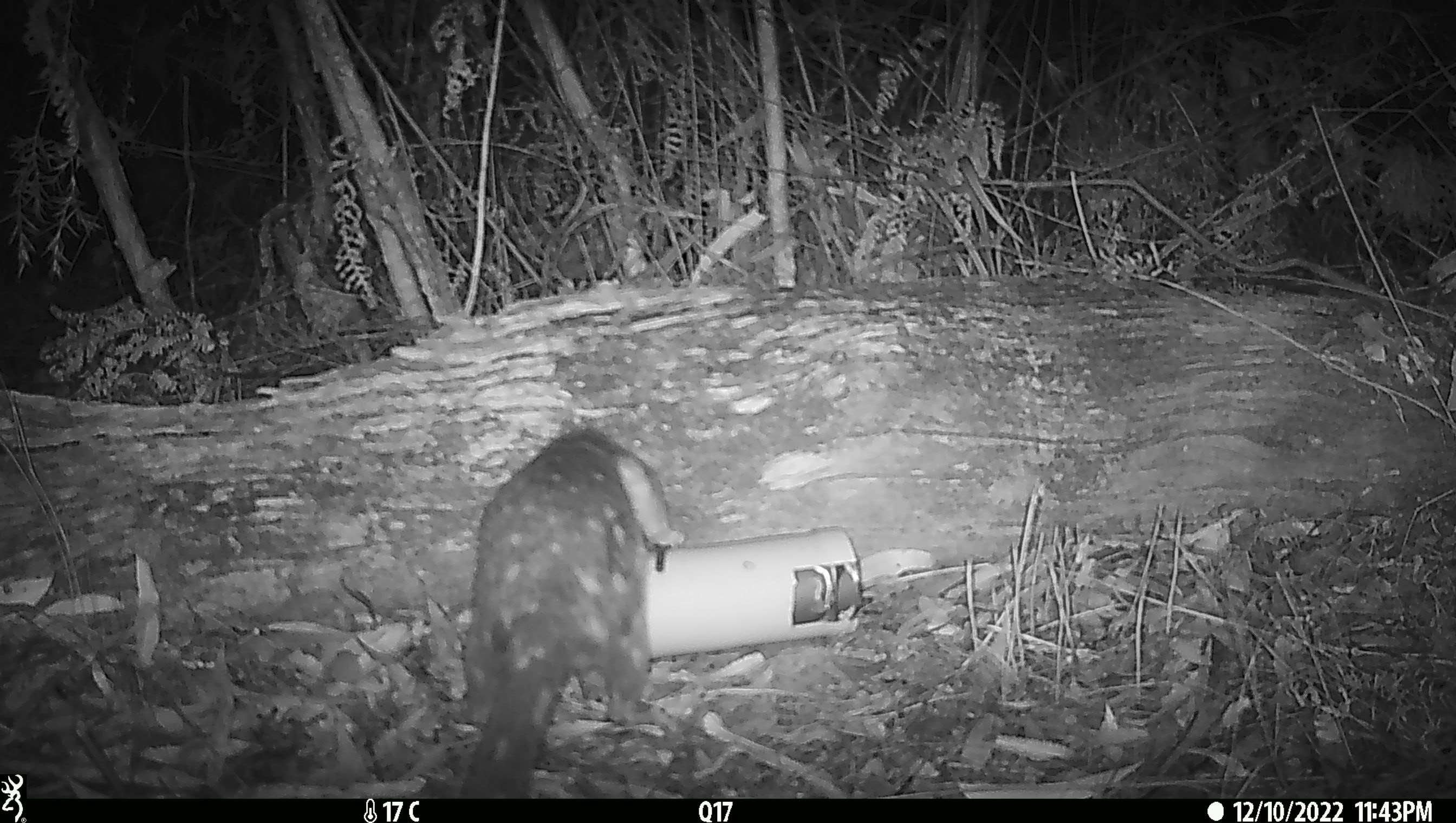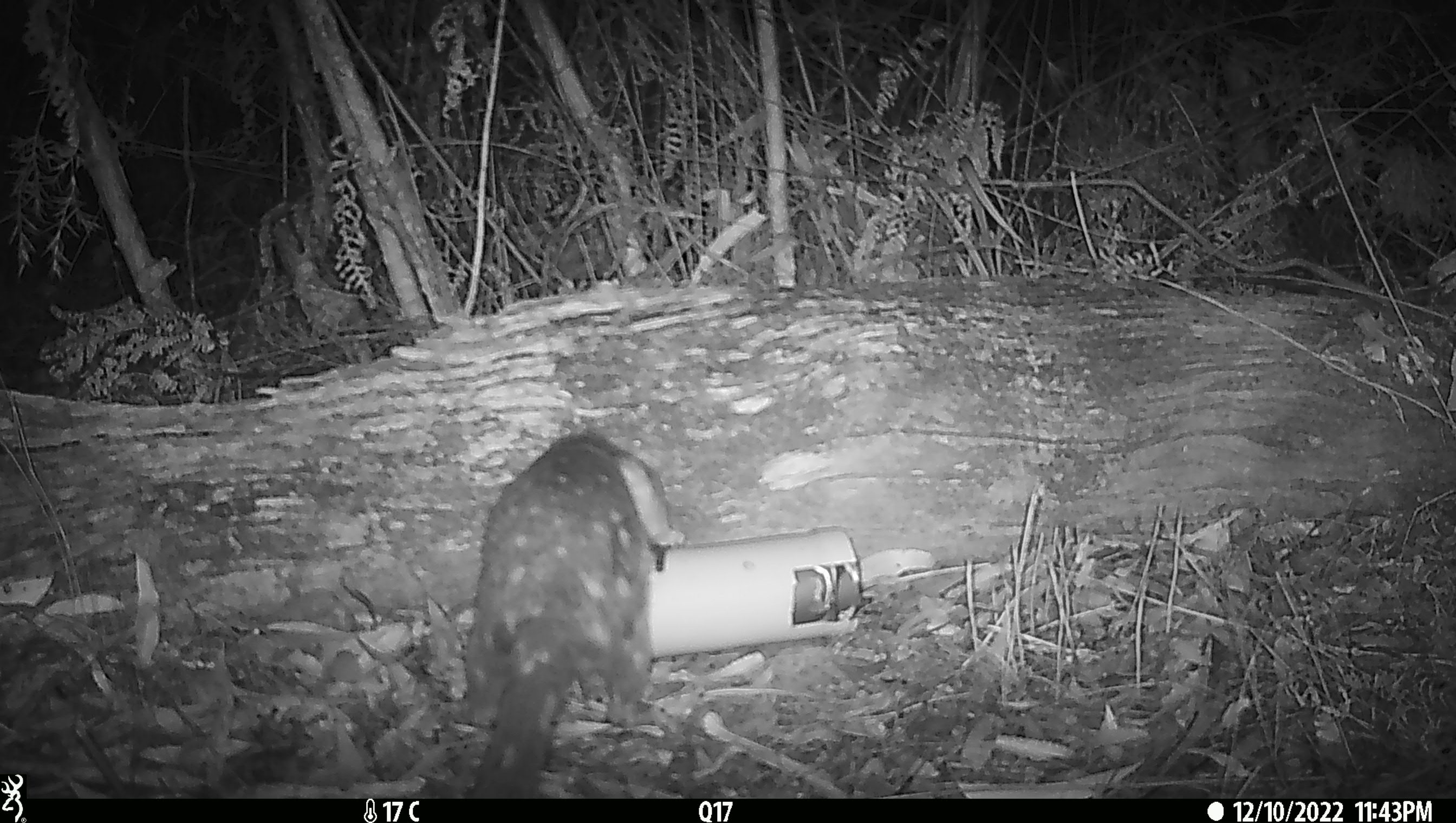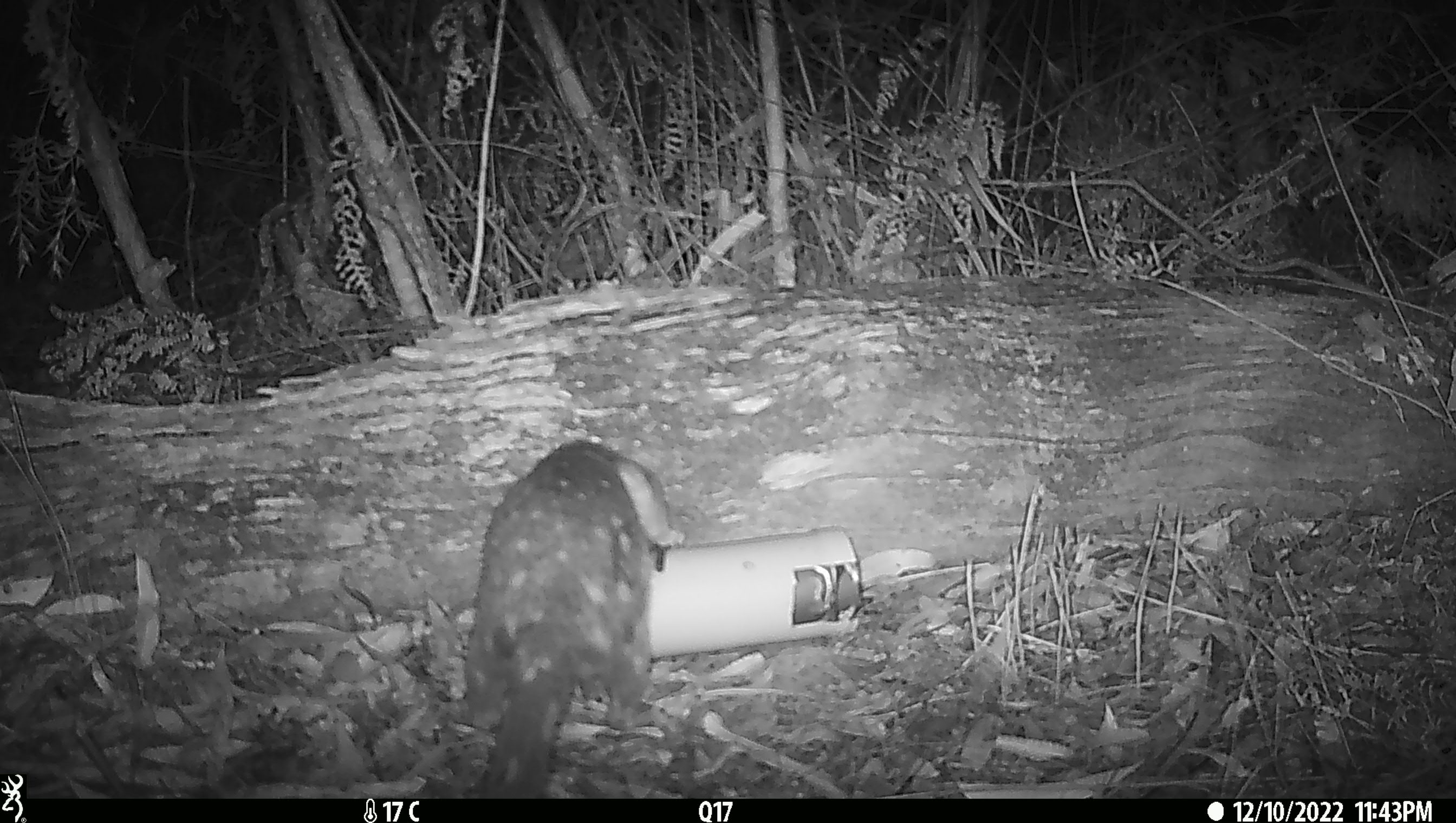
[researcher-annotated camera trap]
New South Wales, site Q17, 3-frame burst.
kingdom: Animalia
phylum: Chordata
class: Mammalia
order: Dasyuromorphia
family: Dasyuridae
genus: Dasyurus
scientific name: Dasyurus maculatus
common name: spotted-tailed quoll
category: quoll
Quoll (spotted-tailed quoll) (Dasyurus maculatus).